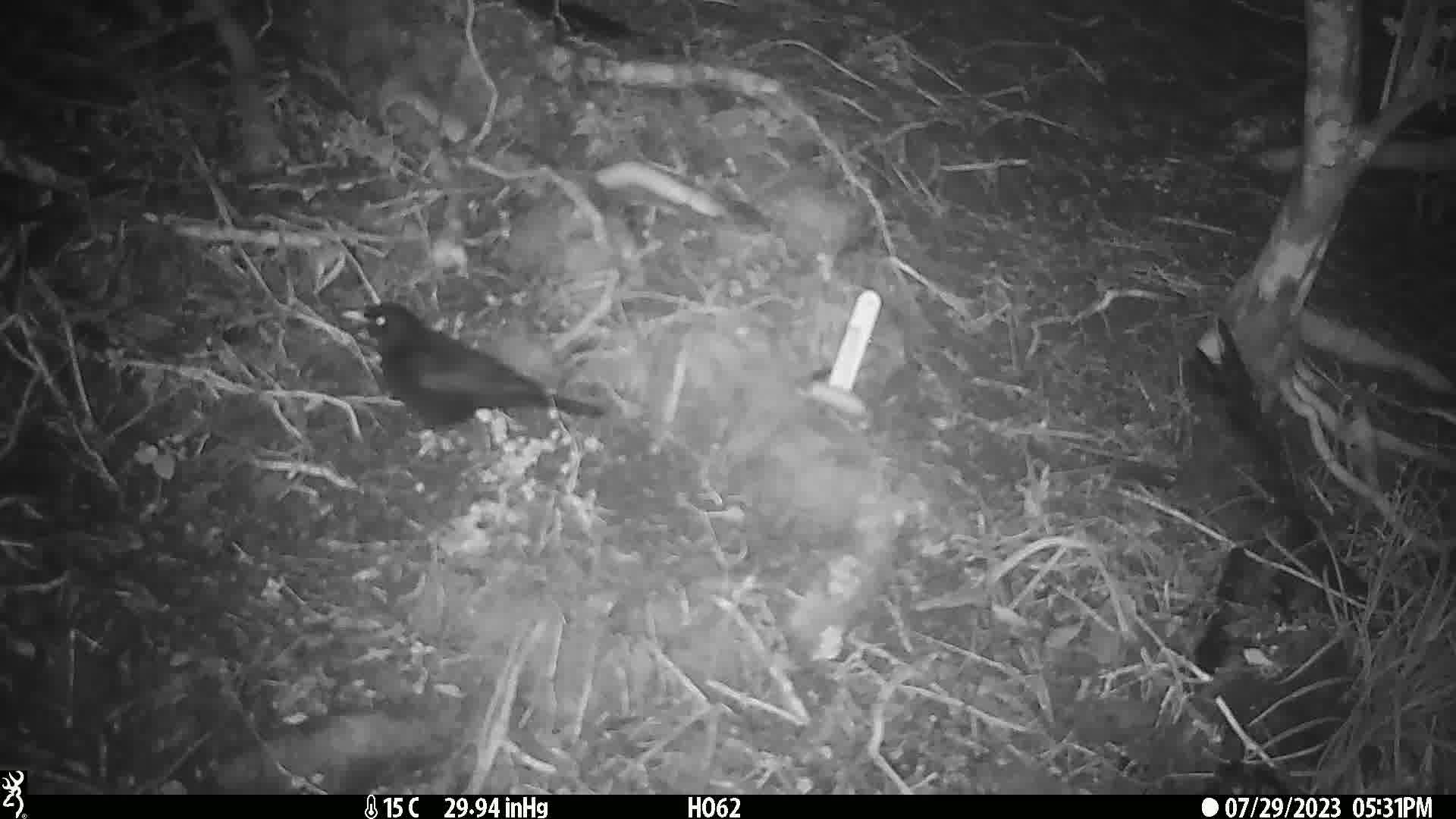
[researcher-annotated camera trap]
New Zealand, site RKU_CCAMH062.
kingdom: Animalia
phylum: Chordata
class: Aves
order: Passeriformes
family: Turdidae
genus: Turdus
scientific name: Turdus merula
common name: eurasian blackbird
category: blackbird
Blackbird (eurasian blackbird) (Turdus merula).